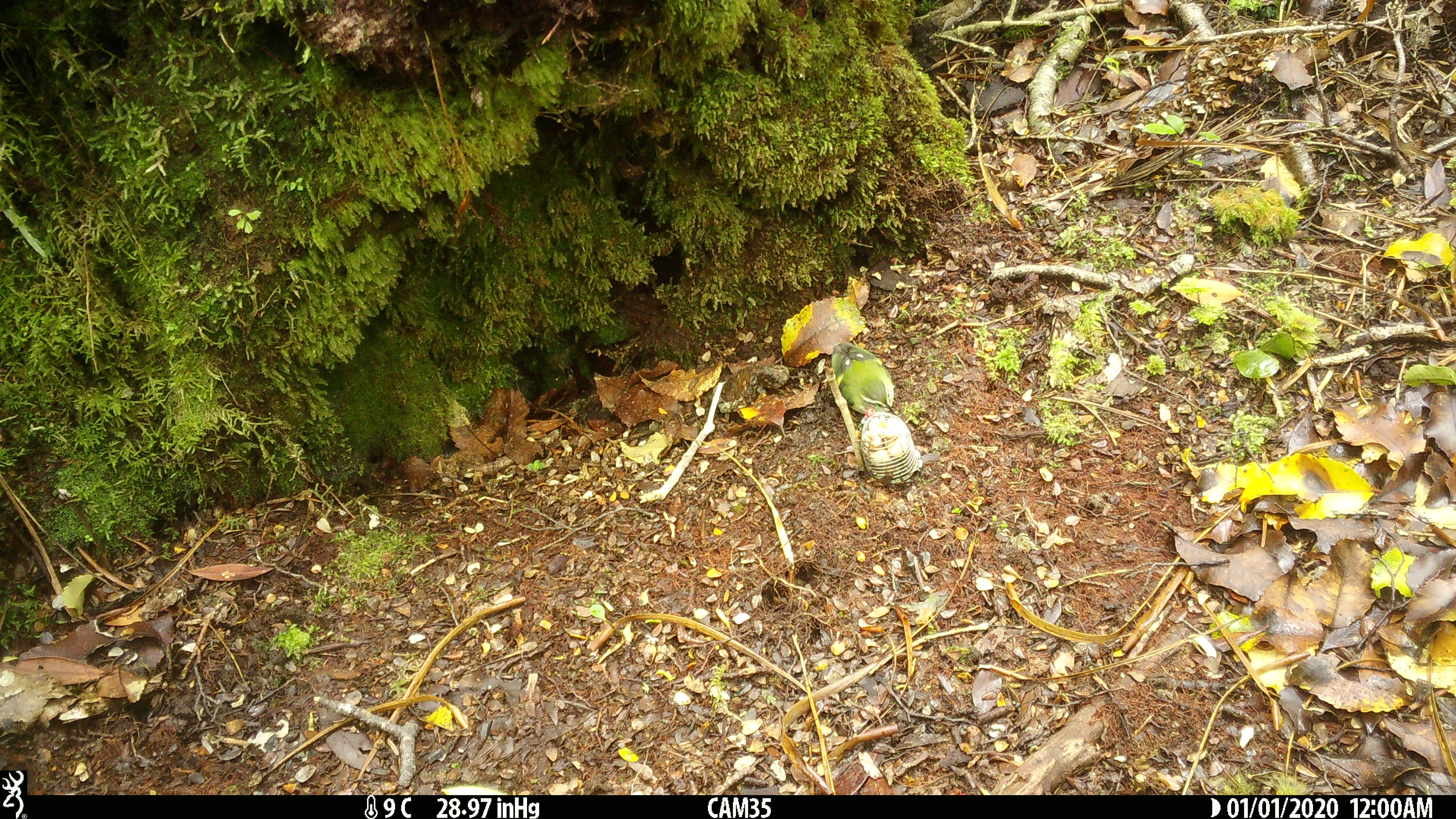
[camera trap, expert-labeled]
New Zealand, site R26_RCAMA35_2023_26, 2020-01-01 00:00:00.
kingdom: Animalia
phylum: Chordata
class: Aves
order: Passeriformes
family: Acanthisittidae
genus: Acanthisitta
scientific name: Acanthisitta chloris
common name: rifleman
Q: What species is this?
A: Rifleman (Acanthisitta chloris).